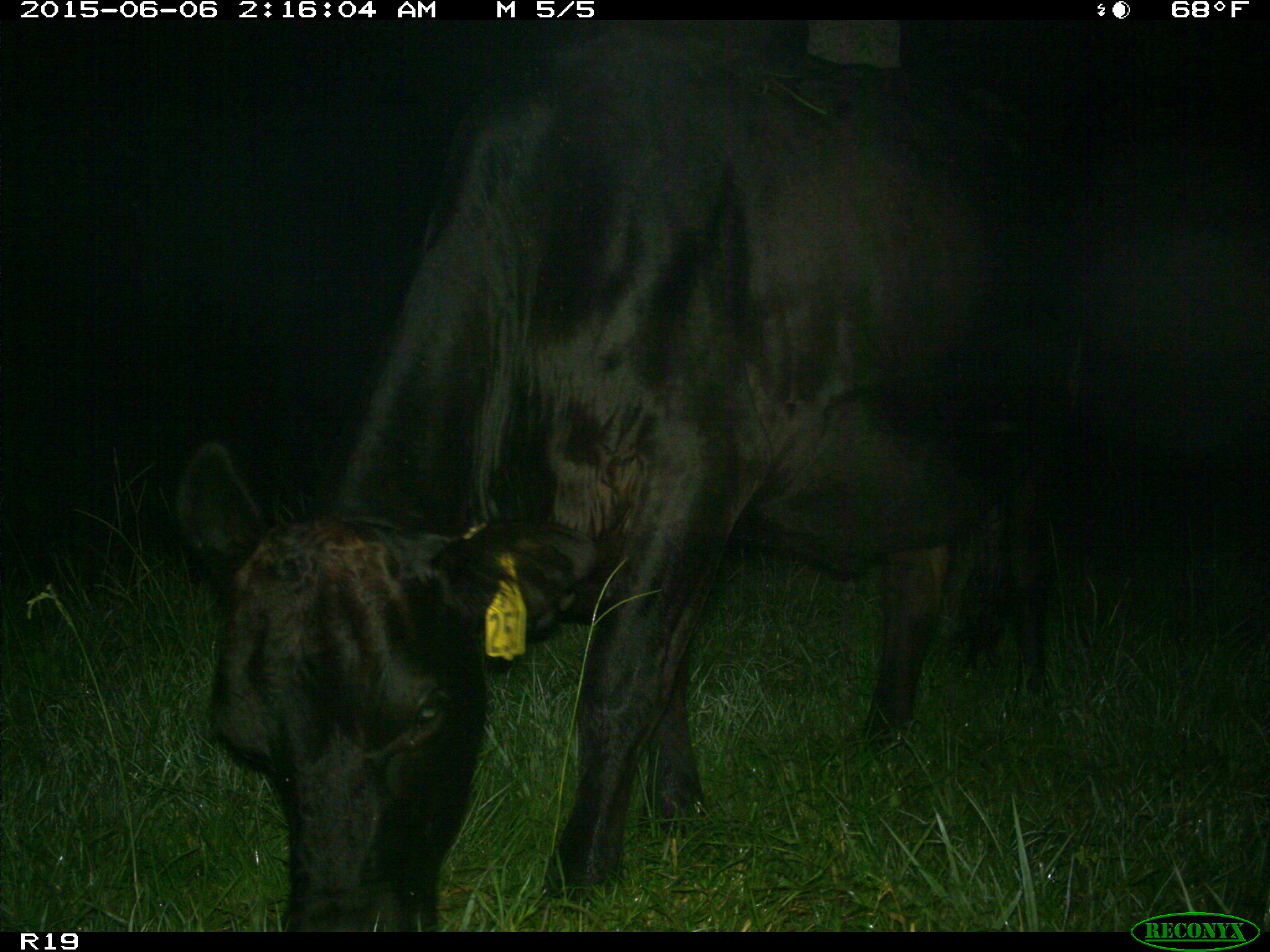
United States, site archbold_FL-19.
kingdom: Animalia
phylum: Chordata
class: Mammalia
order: Artiodactyla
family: Bovidae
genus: Bos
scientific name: Bos taurus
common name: domestic cow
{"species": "Bos taurus (domestic cow)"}